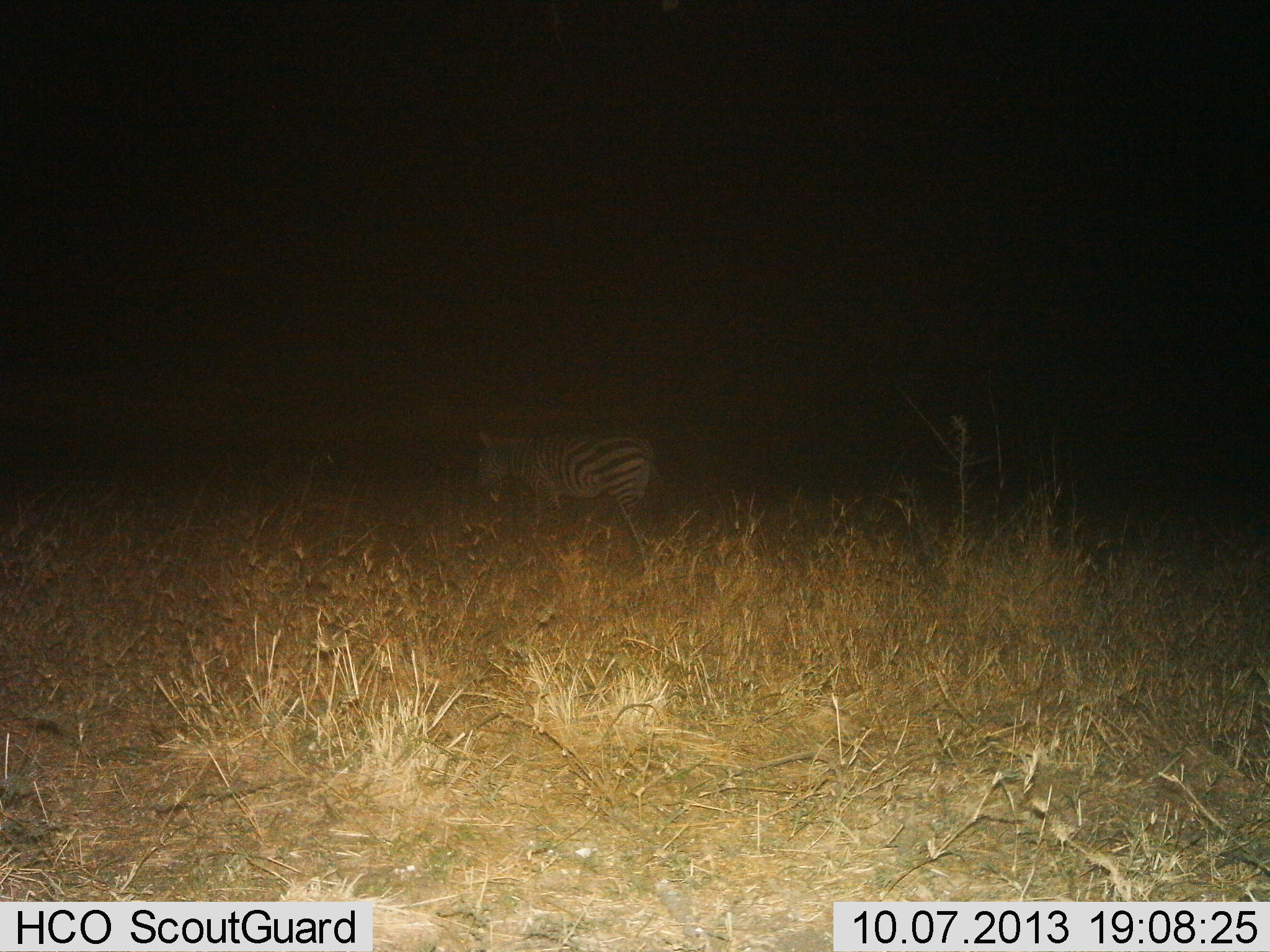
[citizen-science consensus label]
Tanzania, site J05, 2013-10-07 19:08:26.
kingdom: Animalia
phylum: Chordata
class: Mammalia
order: Perissodactyla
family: Equidae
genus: Equus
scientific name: Equus quagga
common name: plains zebra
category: zebra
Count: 1.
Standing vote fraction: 77%.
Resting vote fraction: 0%.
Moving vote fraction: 19%.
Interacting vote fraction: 0%.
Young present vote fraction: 0%.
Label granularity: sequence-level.